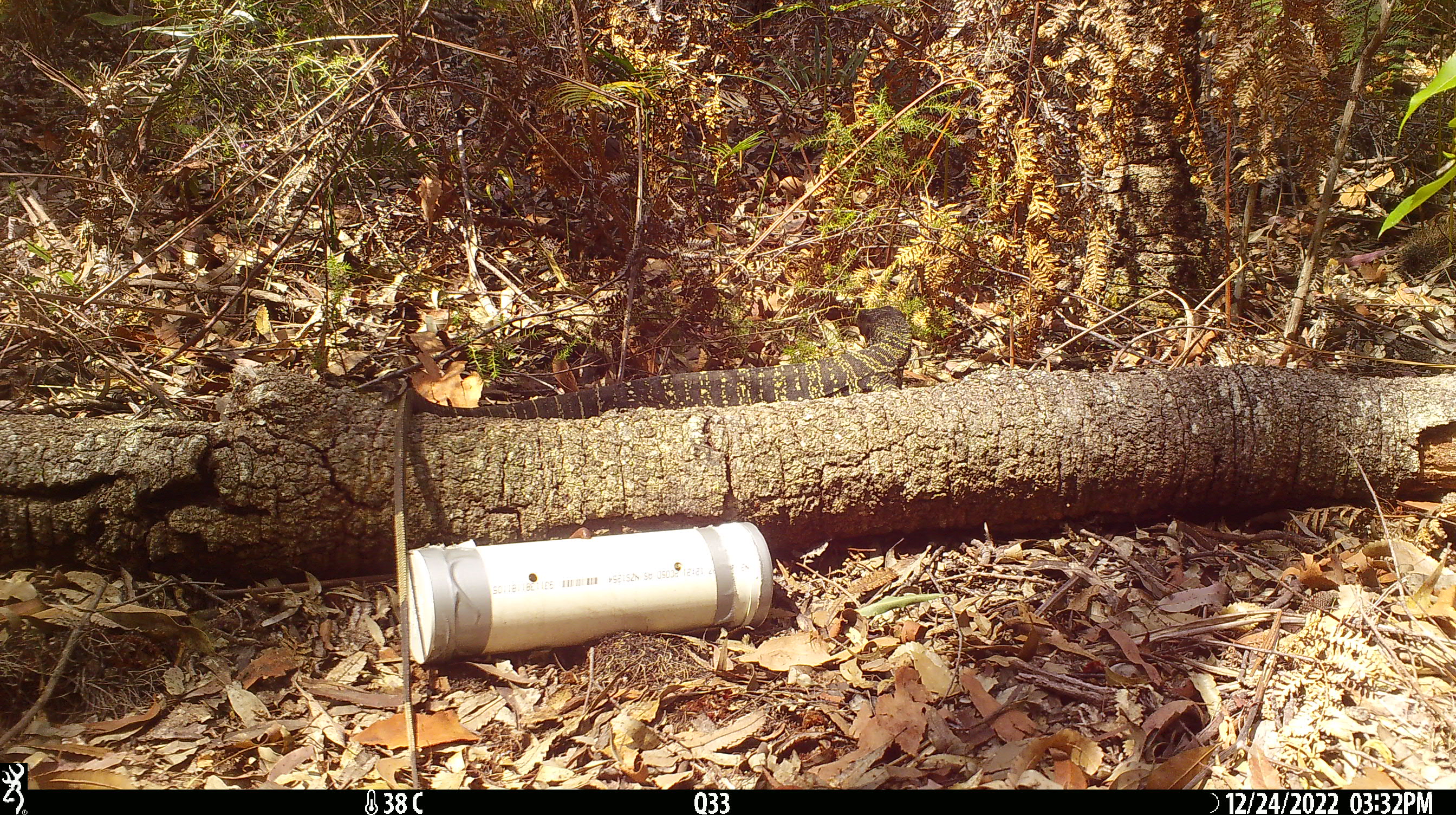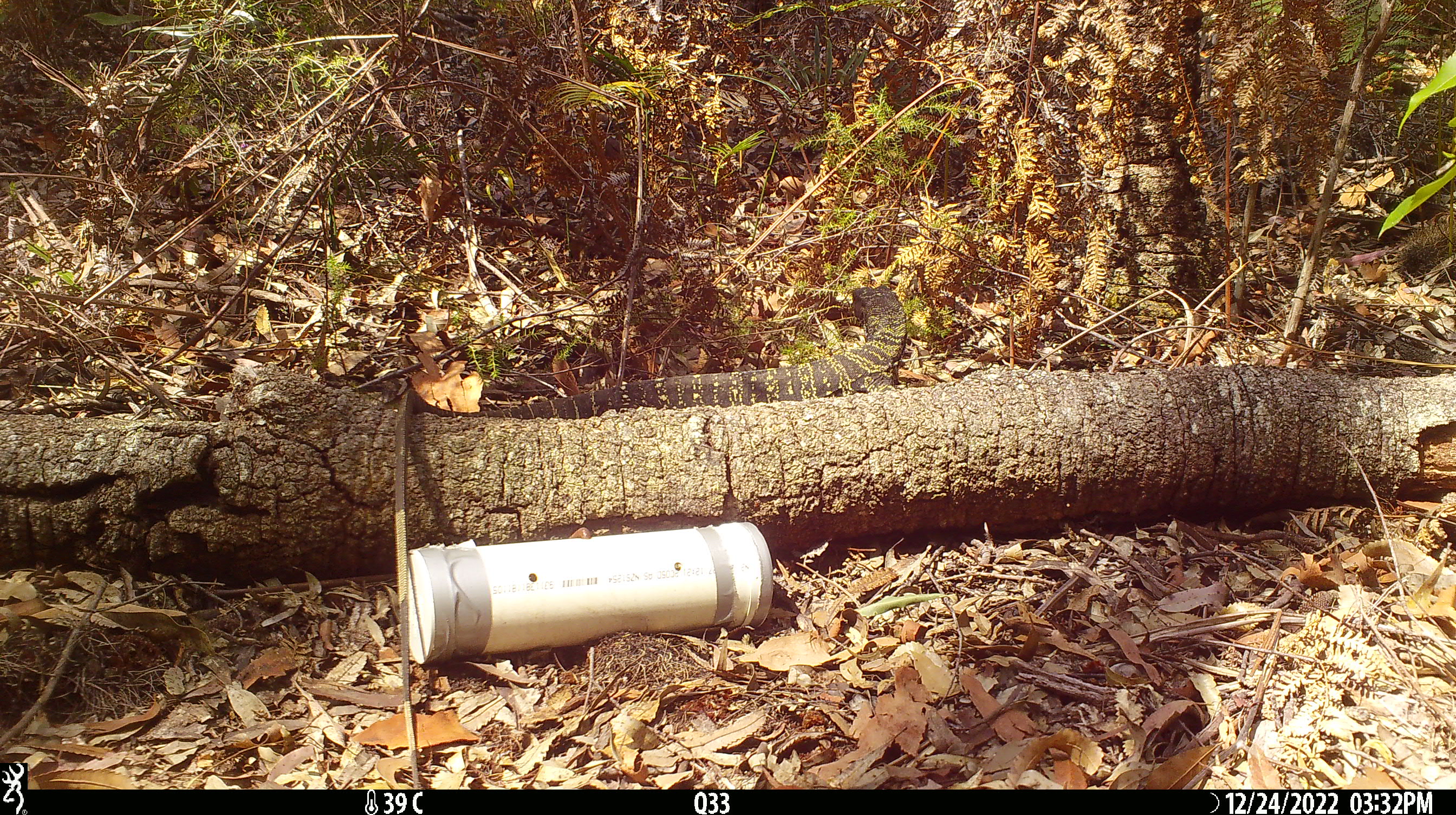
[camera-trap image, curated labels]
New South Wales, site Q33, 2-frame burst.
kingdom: Animalia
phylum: Chordata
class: Reptilia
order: Squamata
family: Varanidae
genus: Varanus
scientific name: Varanus varius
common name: lace monitor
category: goanna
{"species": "goanna (lace monitor) (Varanus varius)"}